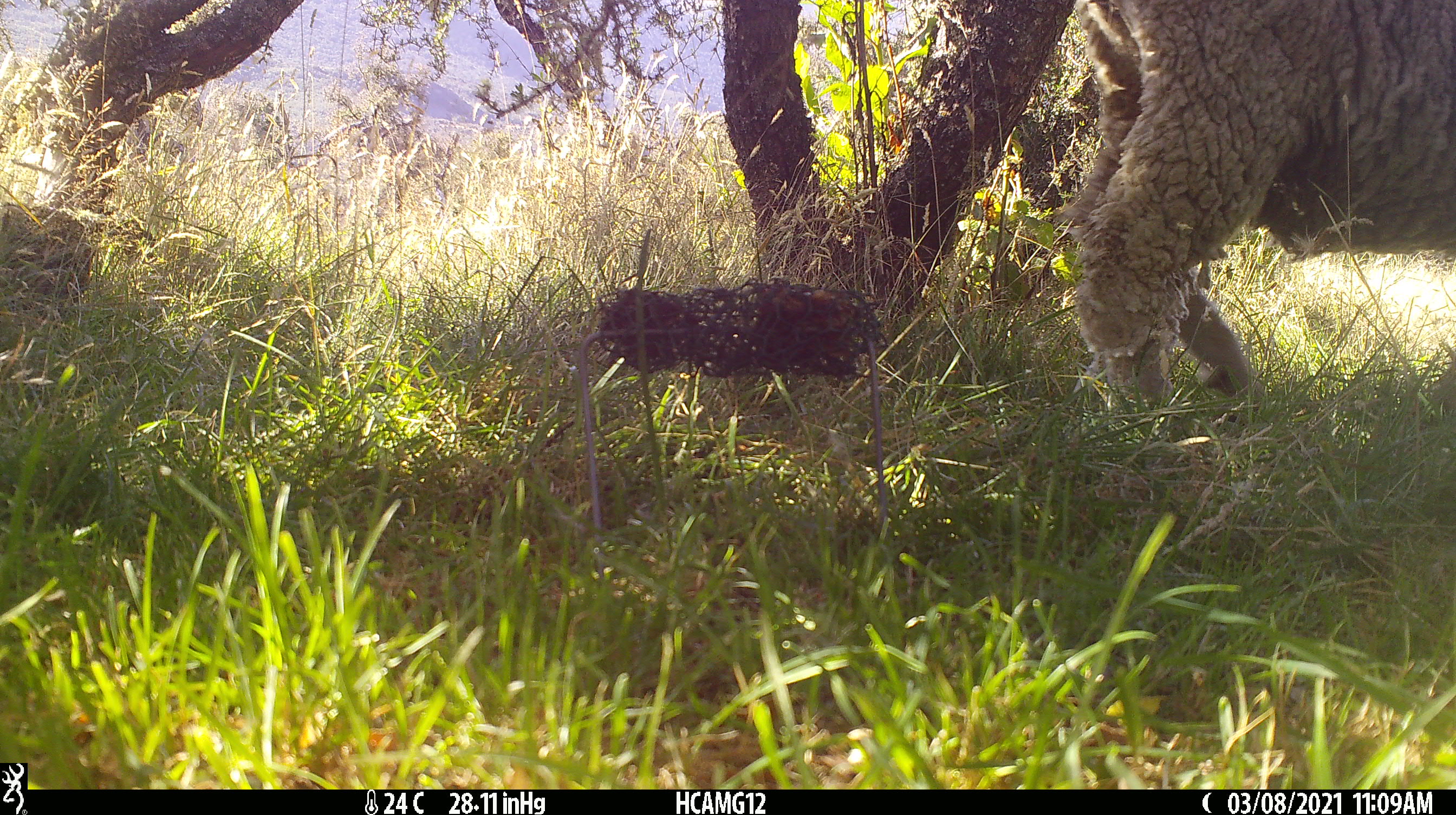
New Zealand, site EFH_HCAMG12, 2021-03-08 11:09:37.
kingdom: Animalia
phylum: Chordata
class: Mammalia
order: Artiodactyla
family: Bovidae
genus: Ovis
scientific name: Ovis aries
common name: domestic sheep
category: sheep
Sheep (domestic sheep) (Ovis aries).